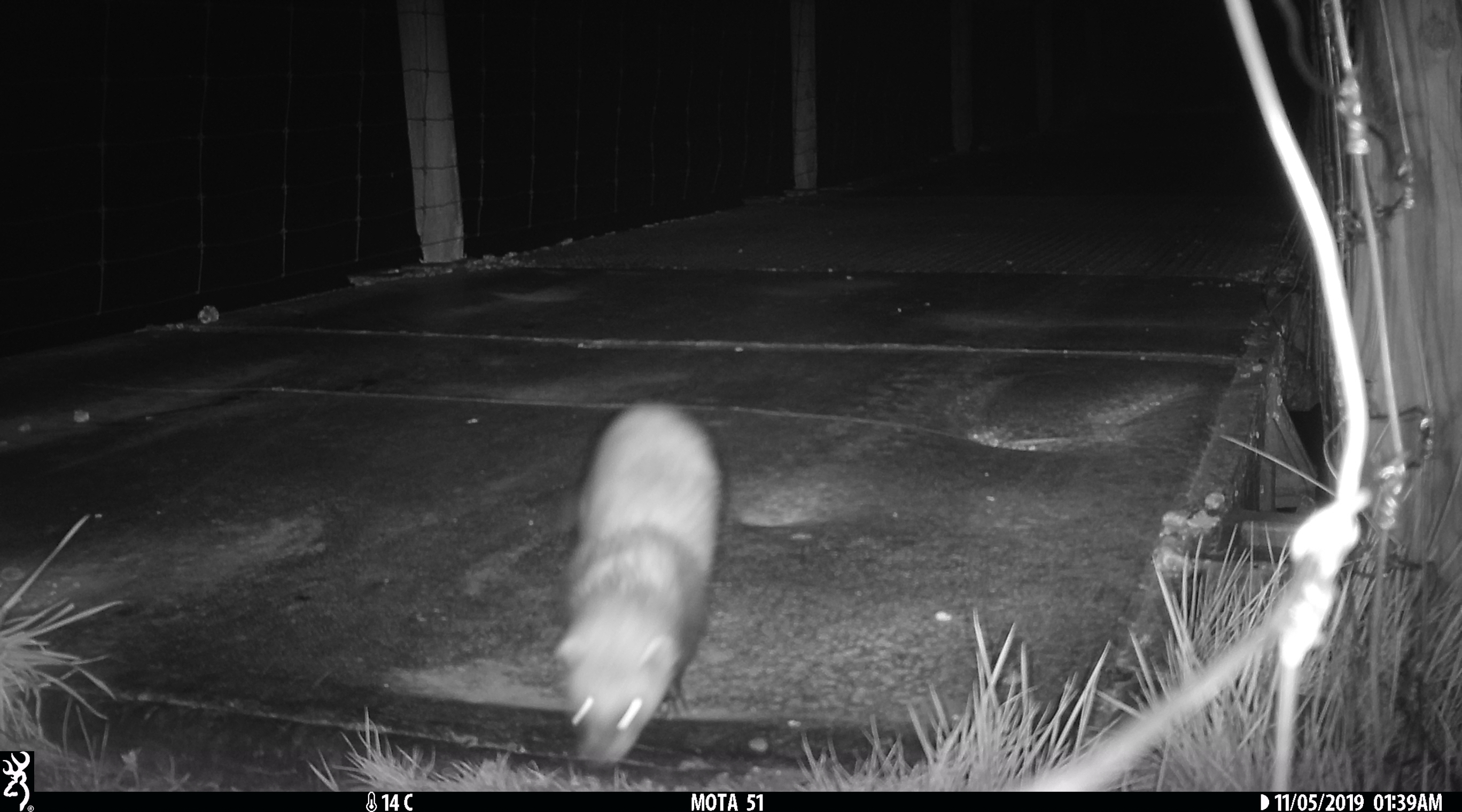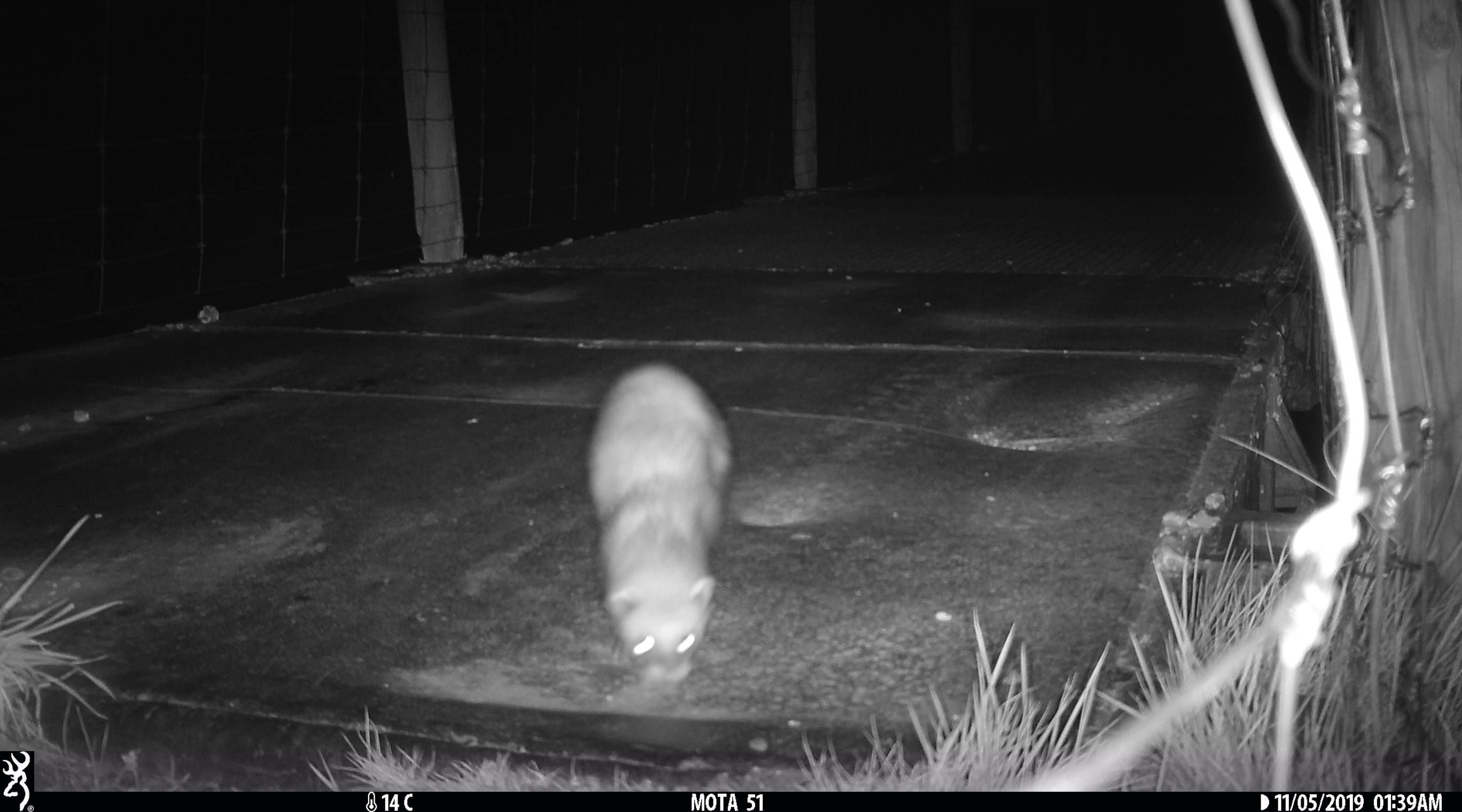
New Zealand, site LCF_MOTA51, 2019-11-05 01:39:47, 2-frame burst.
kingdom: Animalia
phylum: Chordata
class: Mammalia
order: Carnivora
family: Mustelidae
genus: Mustela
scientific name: Mustela furo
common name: ferret